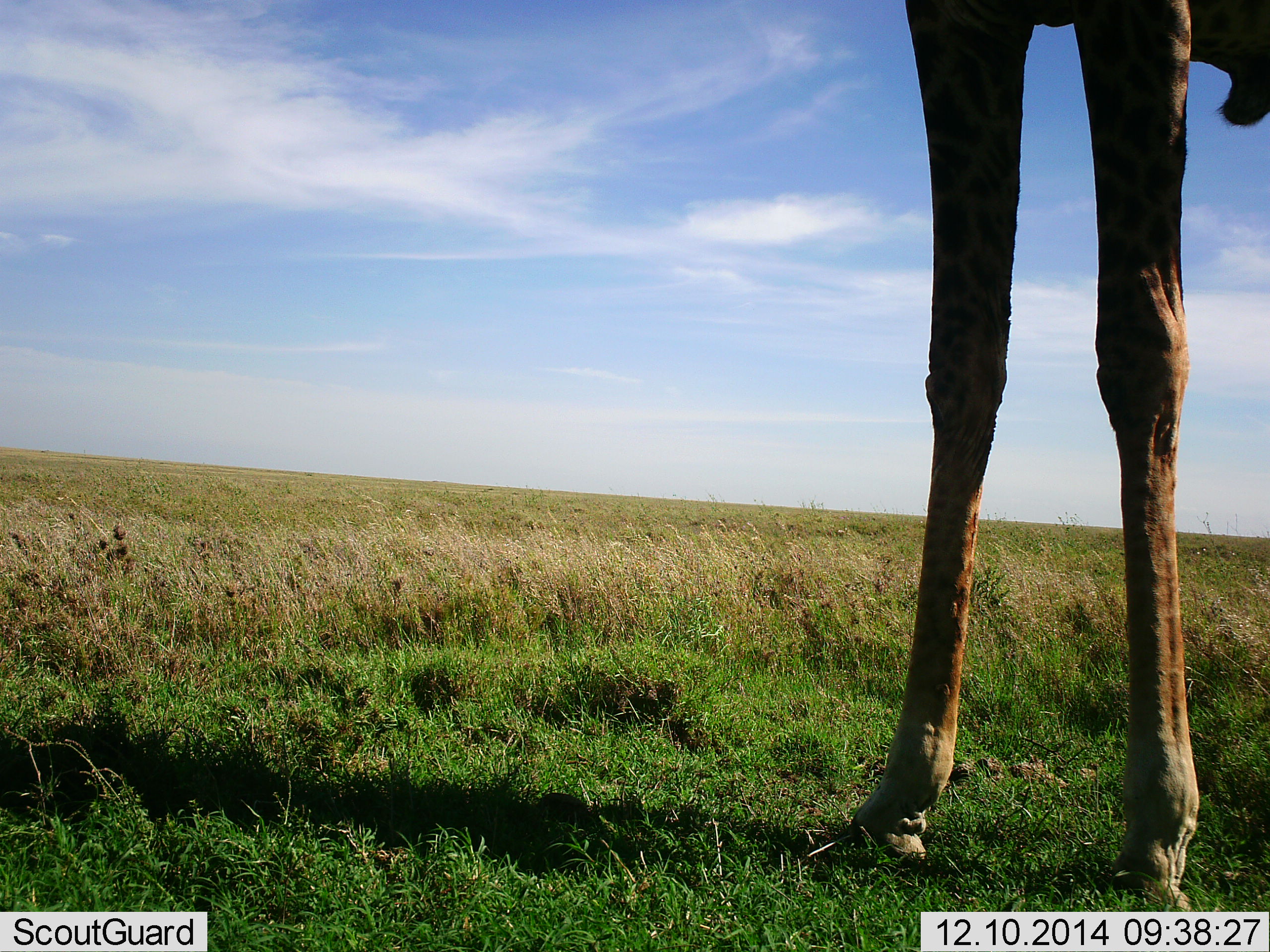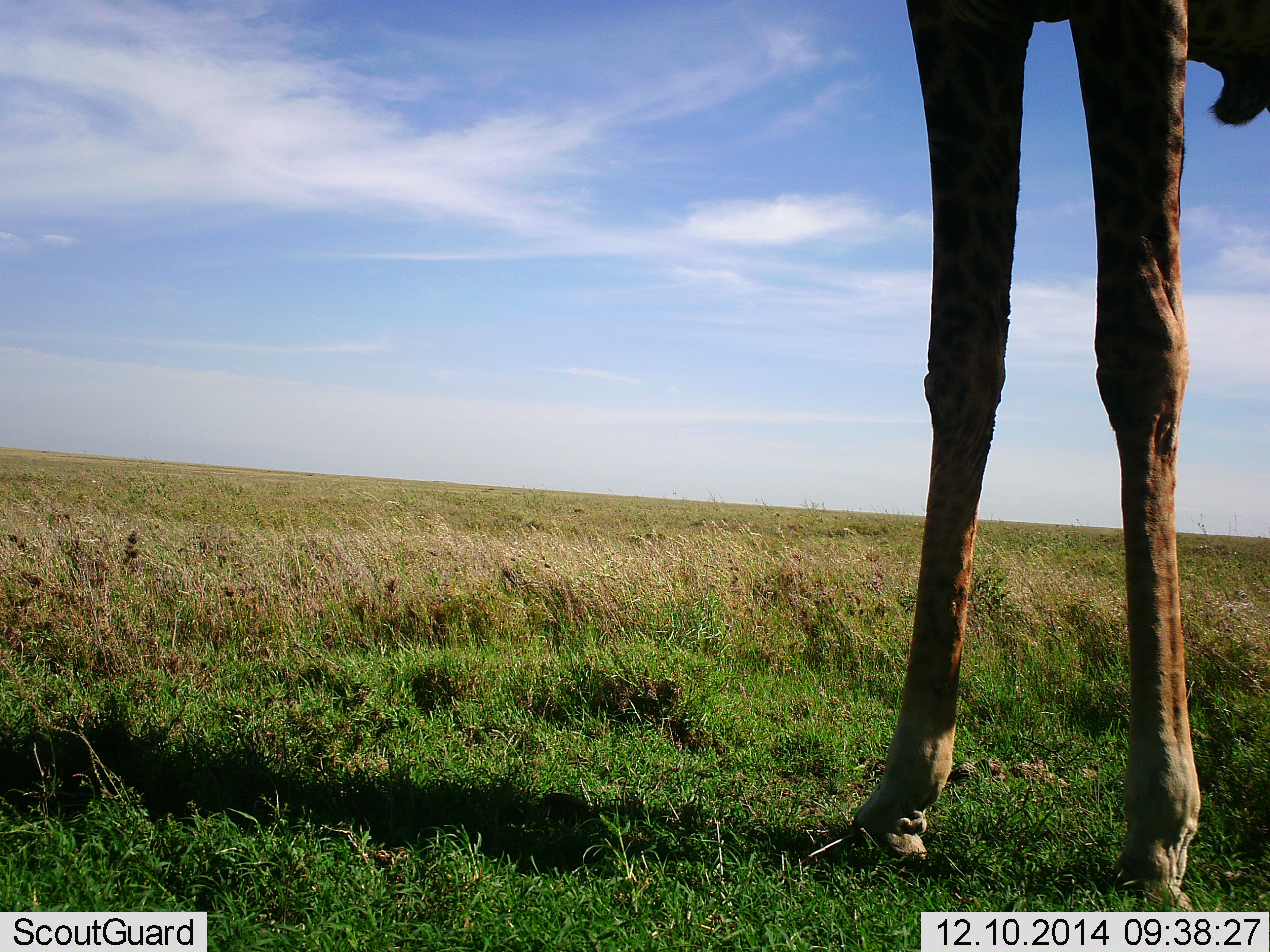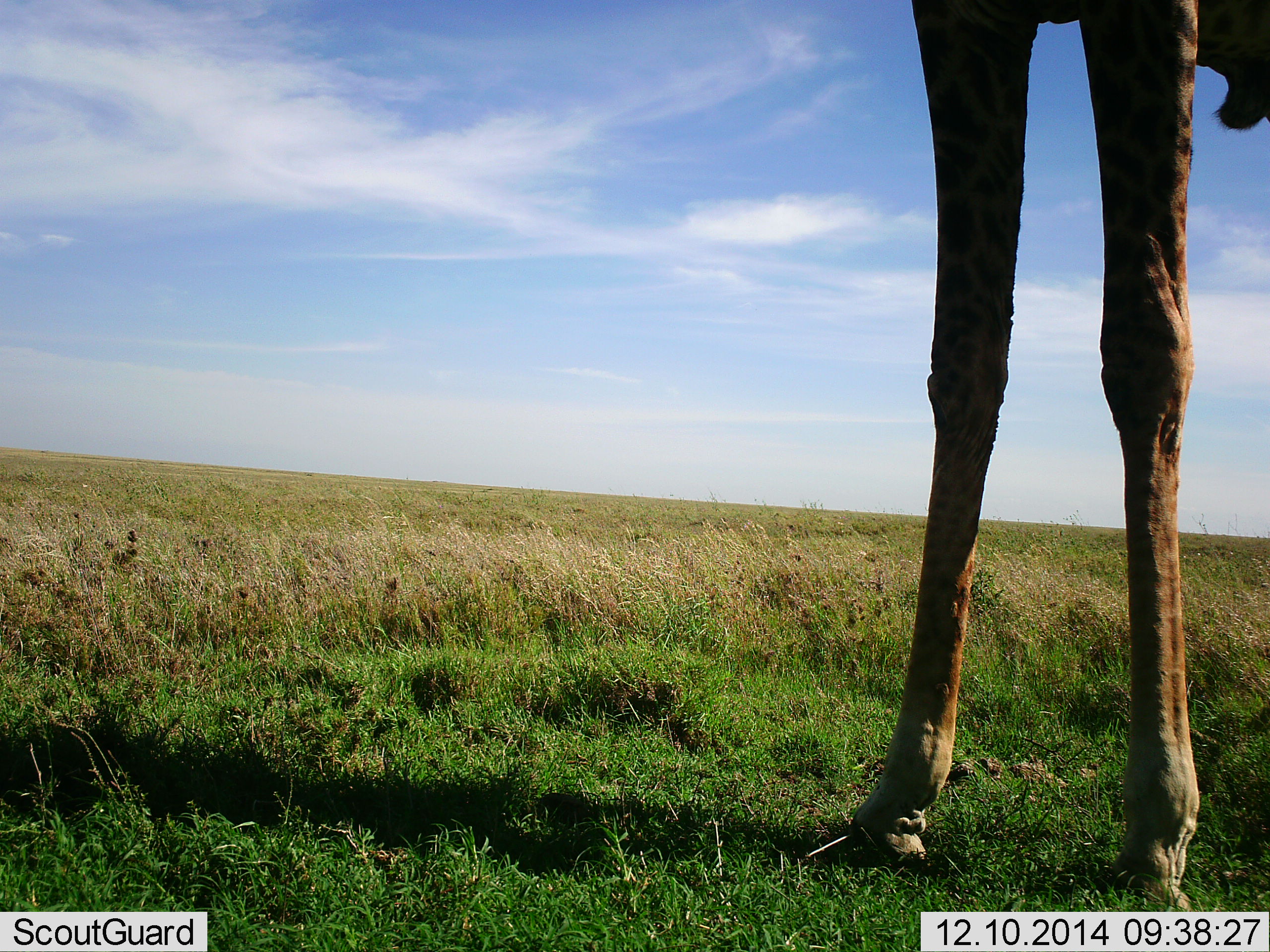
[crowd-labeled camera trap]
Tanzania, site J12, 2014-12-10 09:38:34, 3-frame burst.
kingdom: Animalia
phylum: Chordata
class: Mammalia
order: Artiodactyla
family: Giraffidae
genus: Giraffa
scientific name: Giraffa camelopardalis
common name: giraffe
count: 1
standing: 100%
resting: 0%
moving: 0%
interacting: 0%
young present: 0%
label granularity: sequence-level